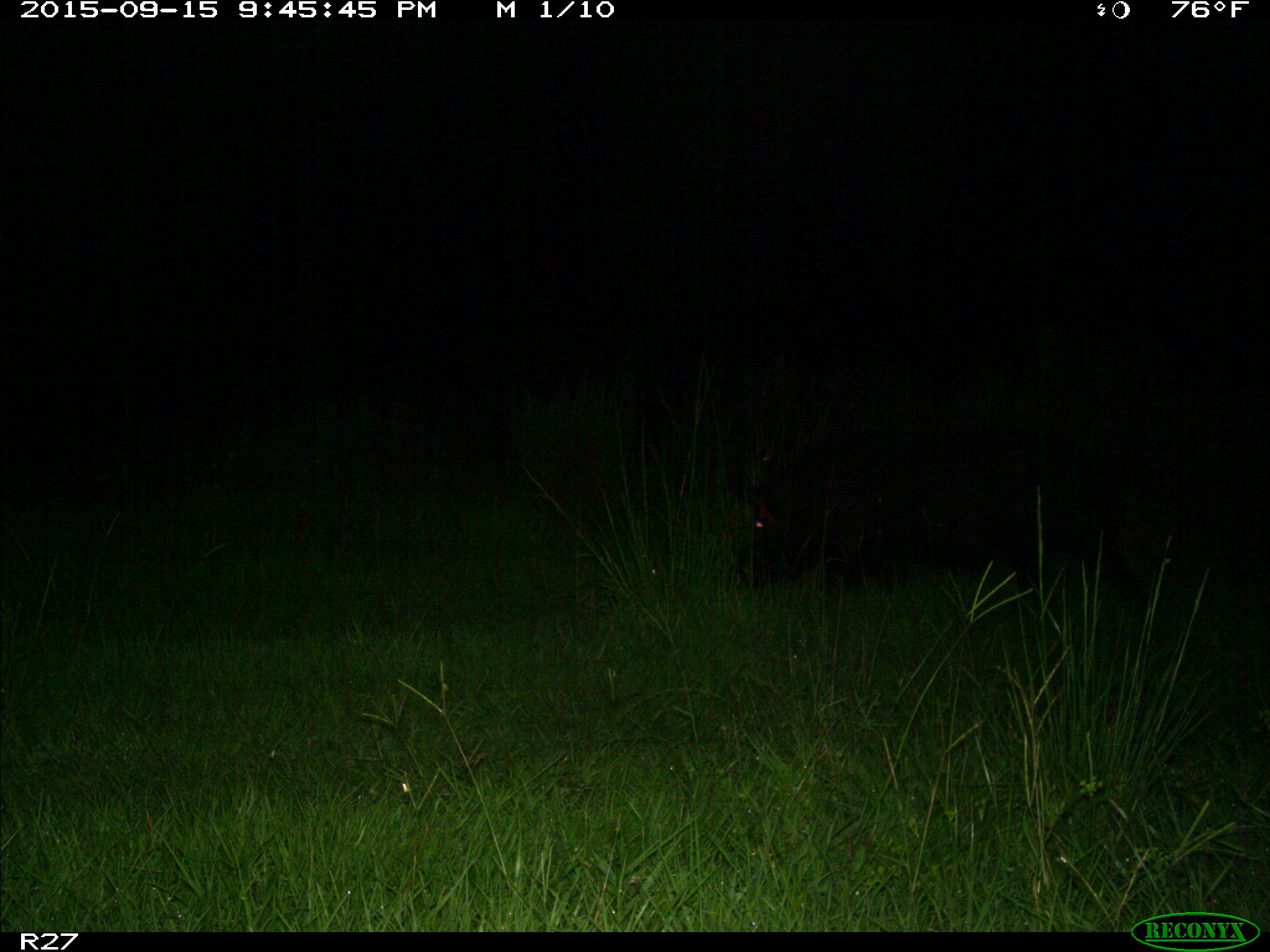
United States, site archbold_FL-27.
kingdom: Animalia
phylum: Chordata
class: Mammalia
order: Artiodactyla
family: Suidae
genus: Sus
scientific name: Sus scrofa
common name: wild boar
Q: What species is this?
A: Sus scrofa (wild boar).